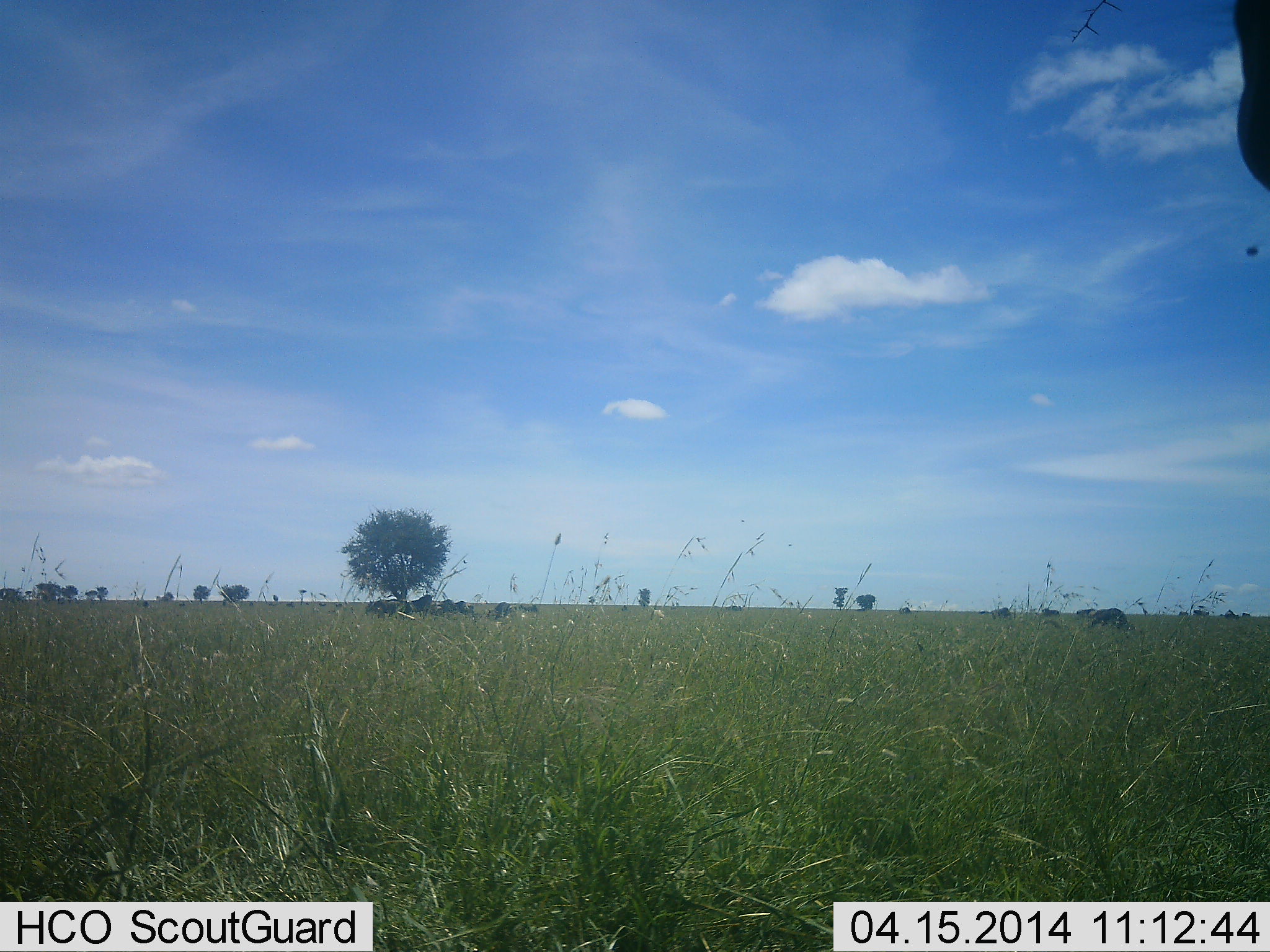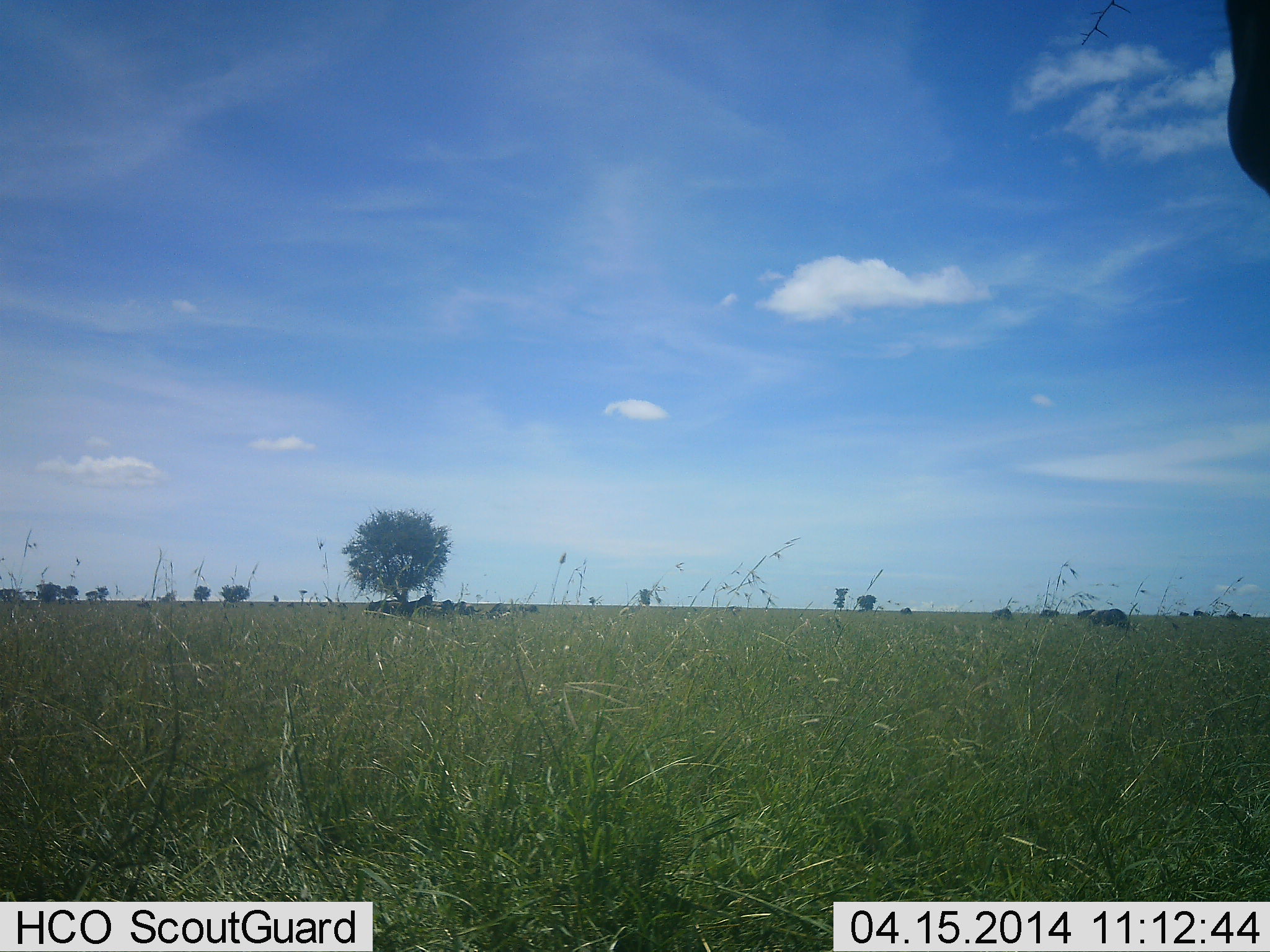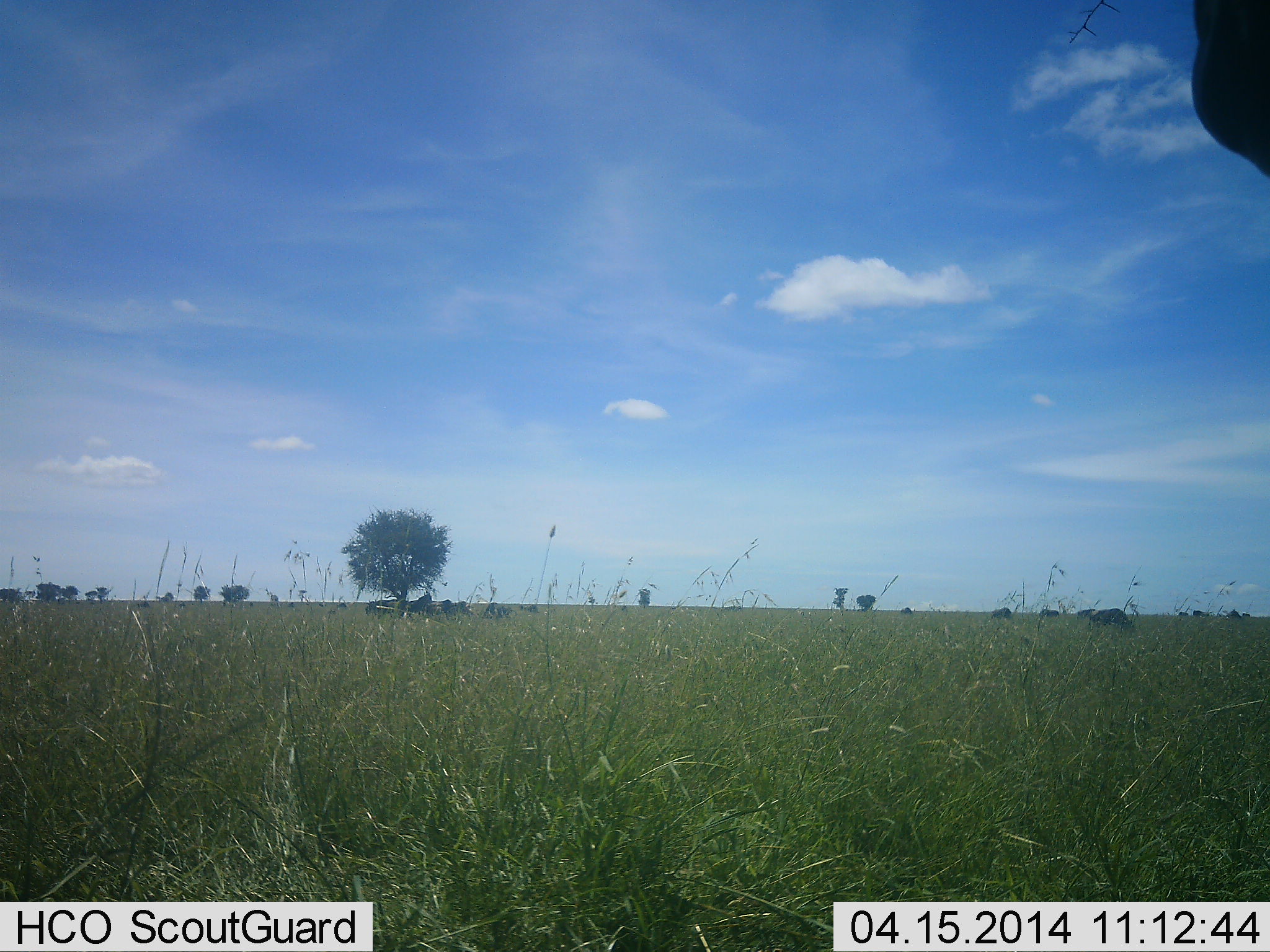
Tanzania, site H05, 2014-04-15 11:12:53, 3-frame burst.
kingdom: Animalia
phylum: Chordata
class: Mammalia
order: Artiodactyla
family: Bovidae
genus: Connochaetes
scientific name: Connochaetes taurinus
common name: blue wildebeest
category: wildebeest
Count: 8.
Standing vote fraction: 40%.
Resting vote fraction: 80%.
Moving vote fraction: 0%.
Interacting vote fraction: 0%.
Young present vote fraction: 0%.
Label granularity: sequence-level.